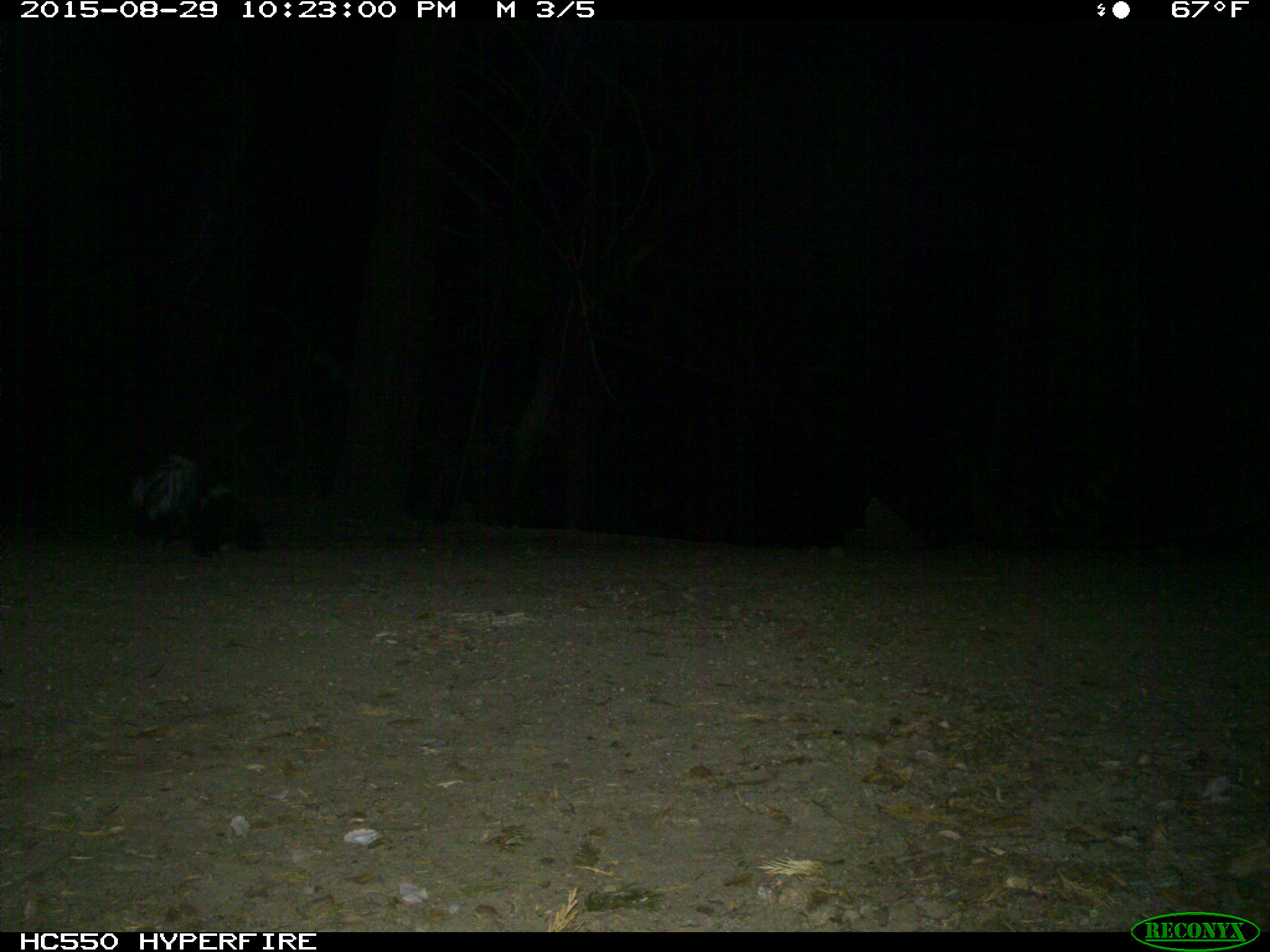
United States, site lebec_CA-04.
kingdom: Animalia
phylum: Chordata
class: Mammalia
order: Carnivora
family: Mephitidae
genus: Mephitis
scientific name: Mephitis mephitis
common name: striped skunk